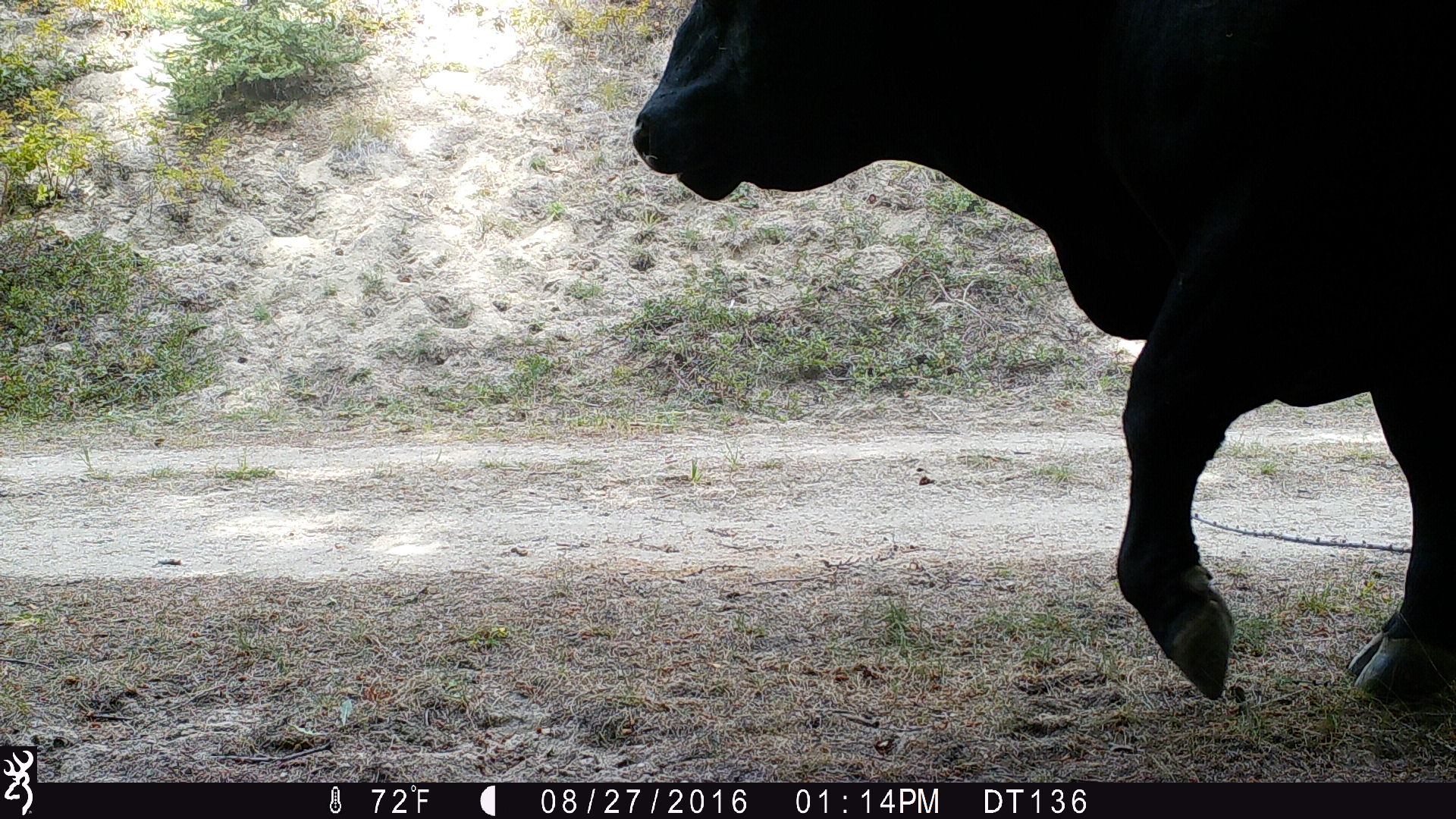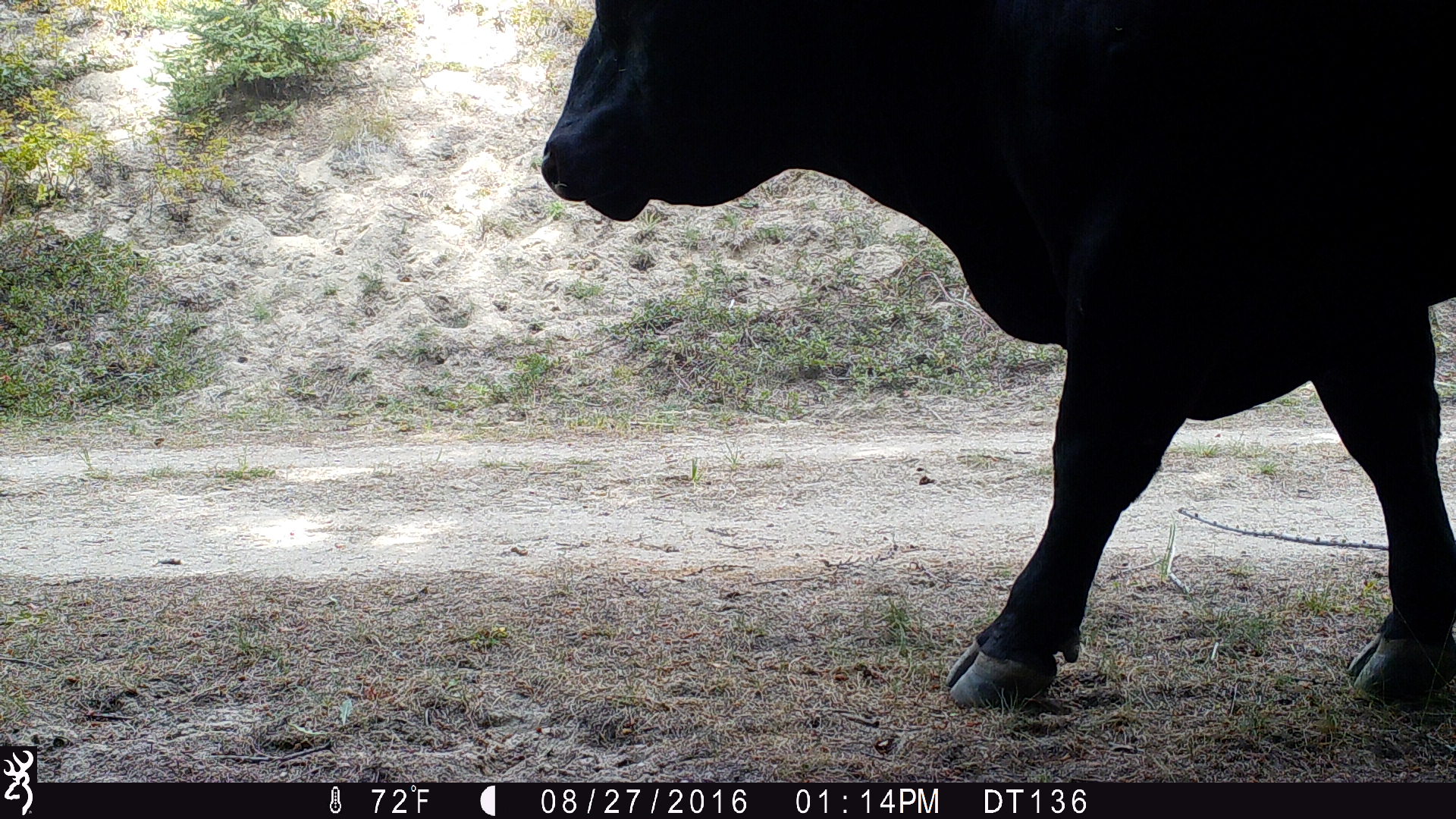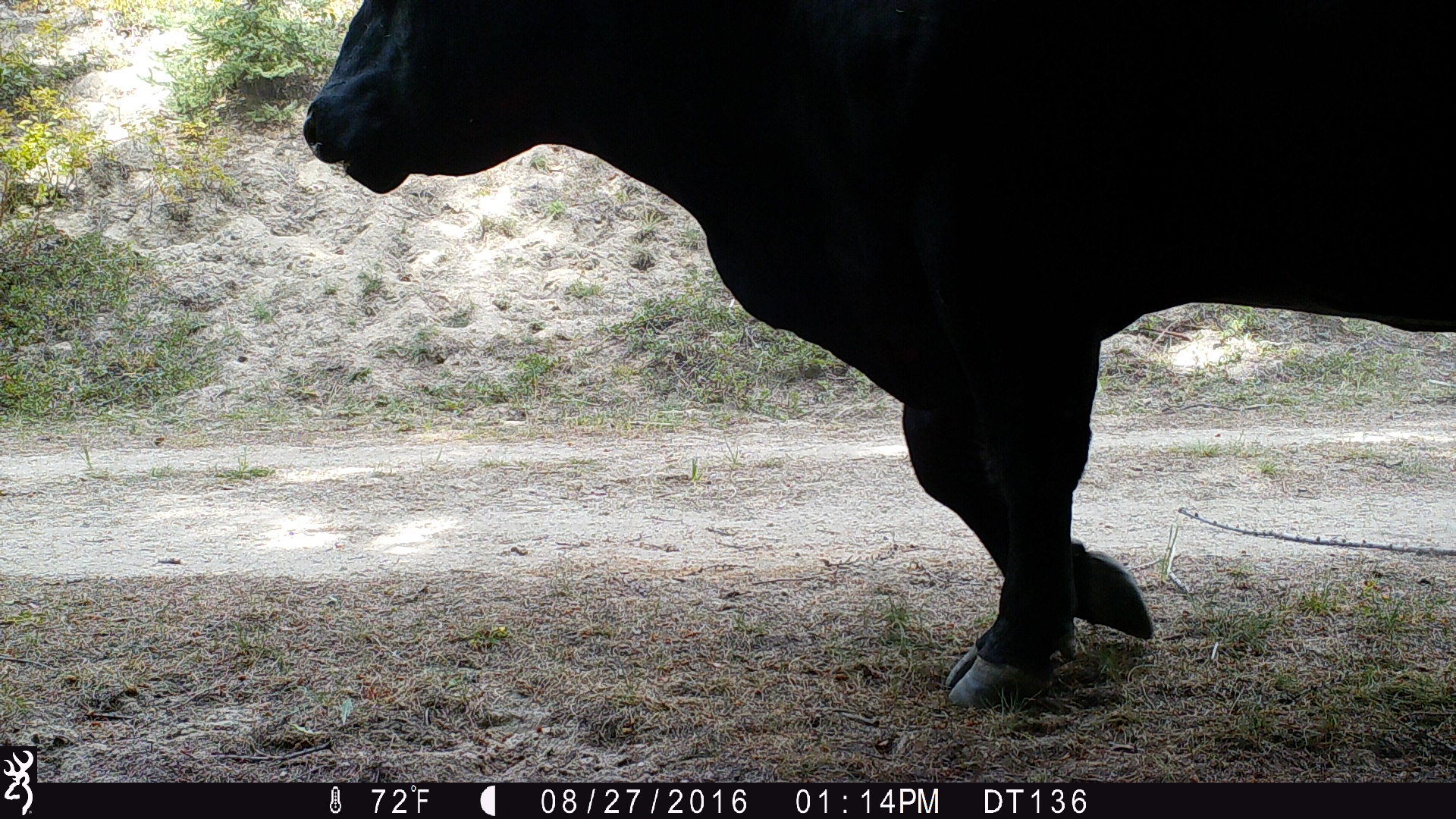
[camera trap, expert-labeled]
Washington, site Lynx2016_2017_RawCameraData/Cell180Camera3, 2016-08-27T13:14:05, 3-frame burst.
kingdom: Animalia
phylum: Chordata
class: Mammalia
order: Artiodactyla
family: Bovidae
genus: Bos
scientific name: Bos taurus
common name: domestic cattle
Domestic cattle (Bos taurus). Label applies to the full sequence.